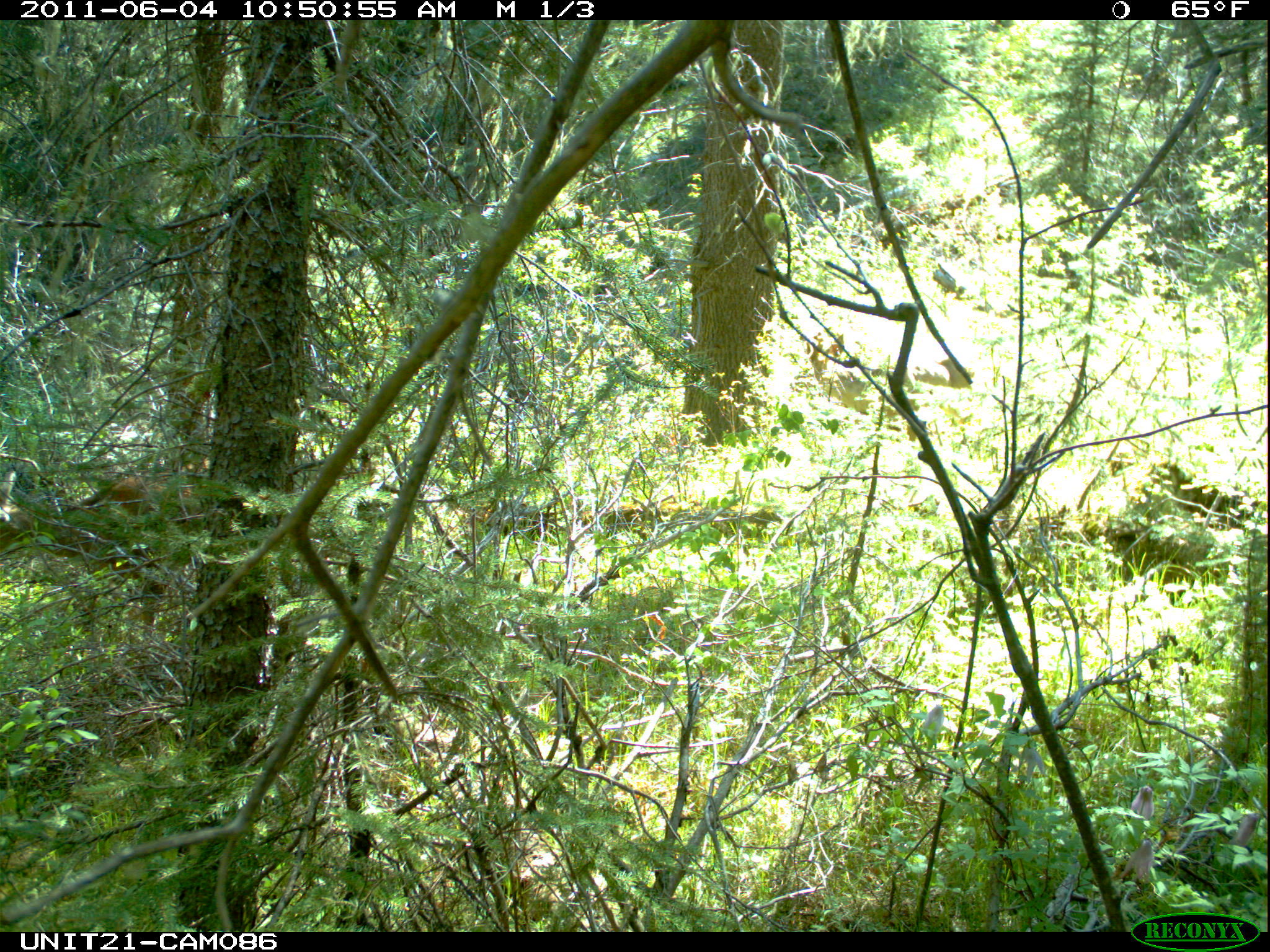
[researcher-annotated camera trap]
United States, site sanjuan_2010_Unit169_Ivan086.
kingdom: Animalia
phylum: Chordata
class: Mammalia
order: Artiodactyla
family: Cervidae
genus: Odocoileus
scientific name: Odocoileus hemionus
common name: mule deer